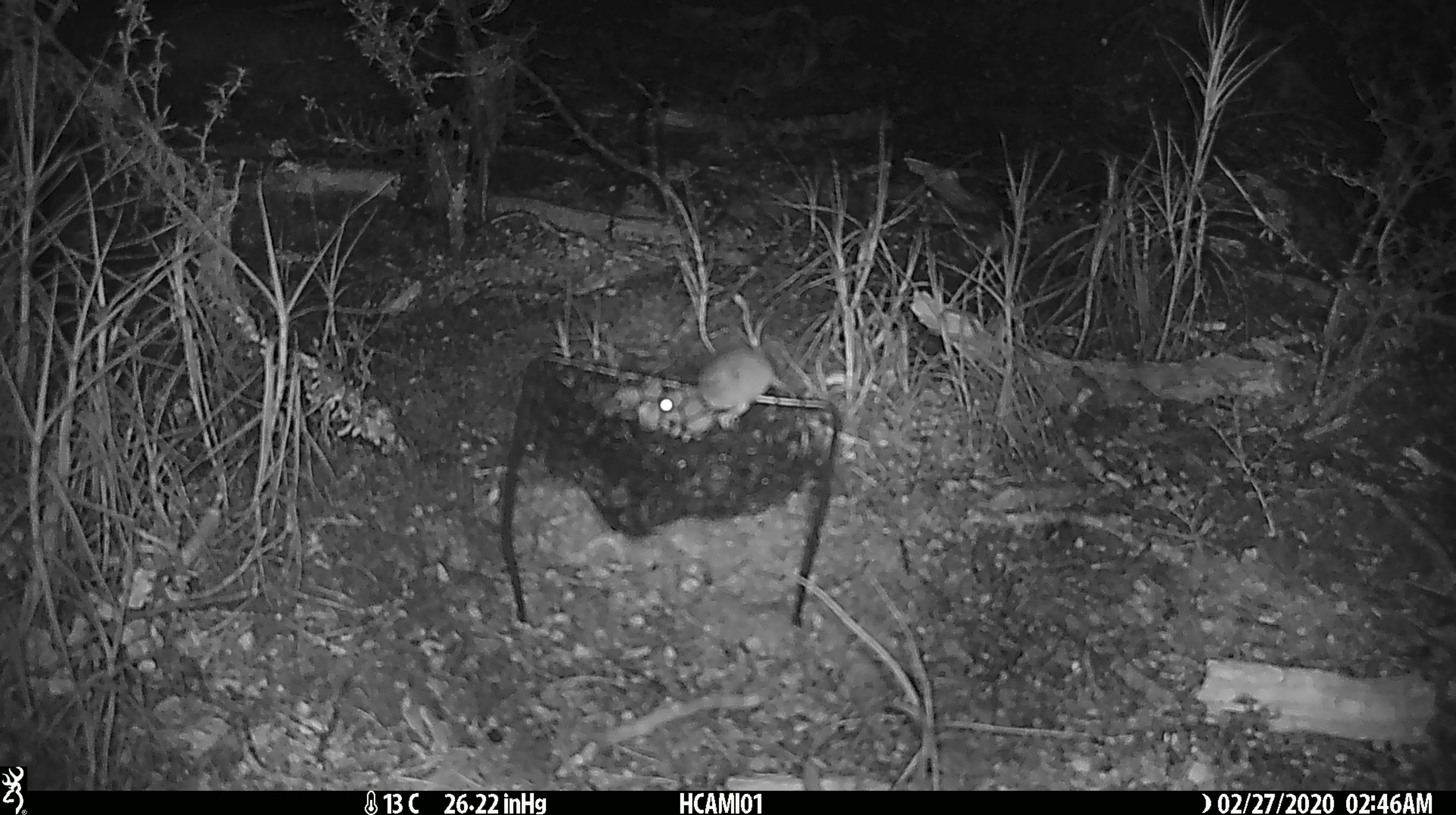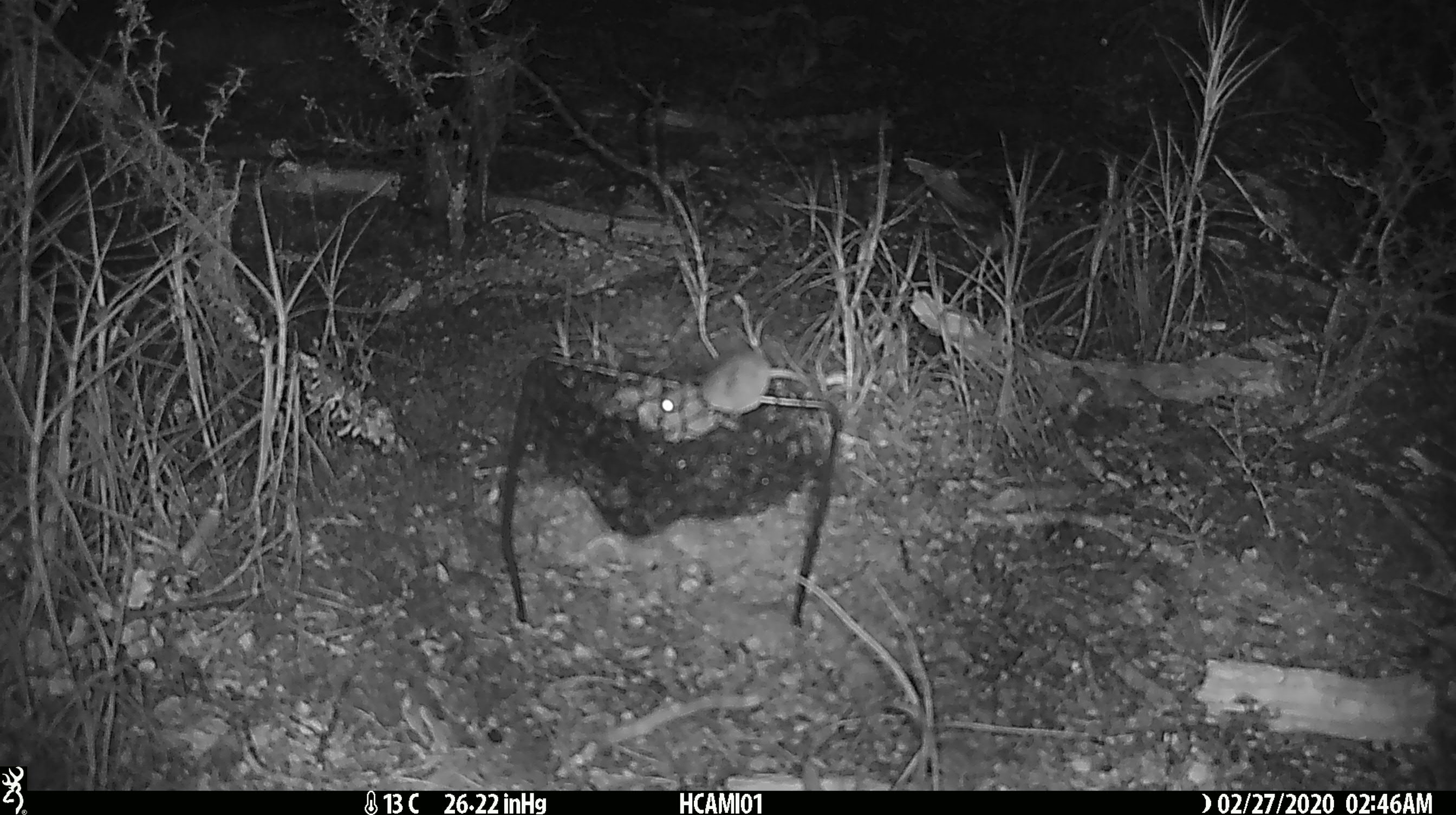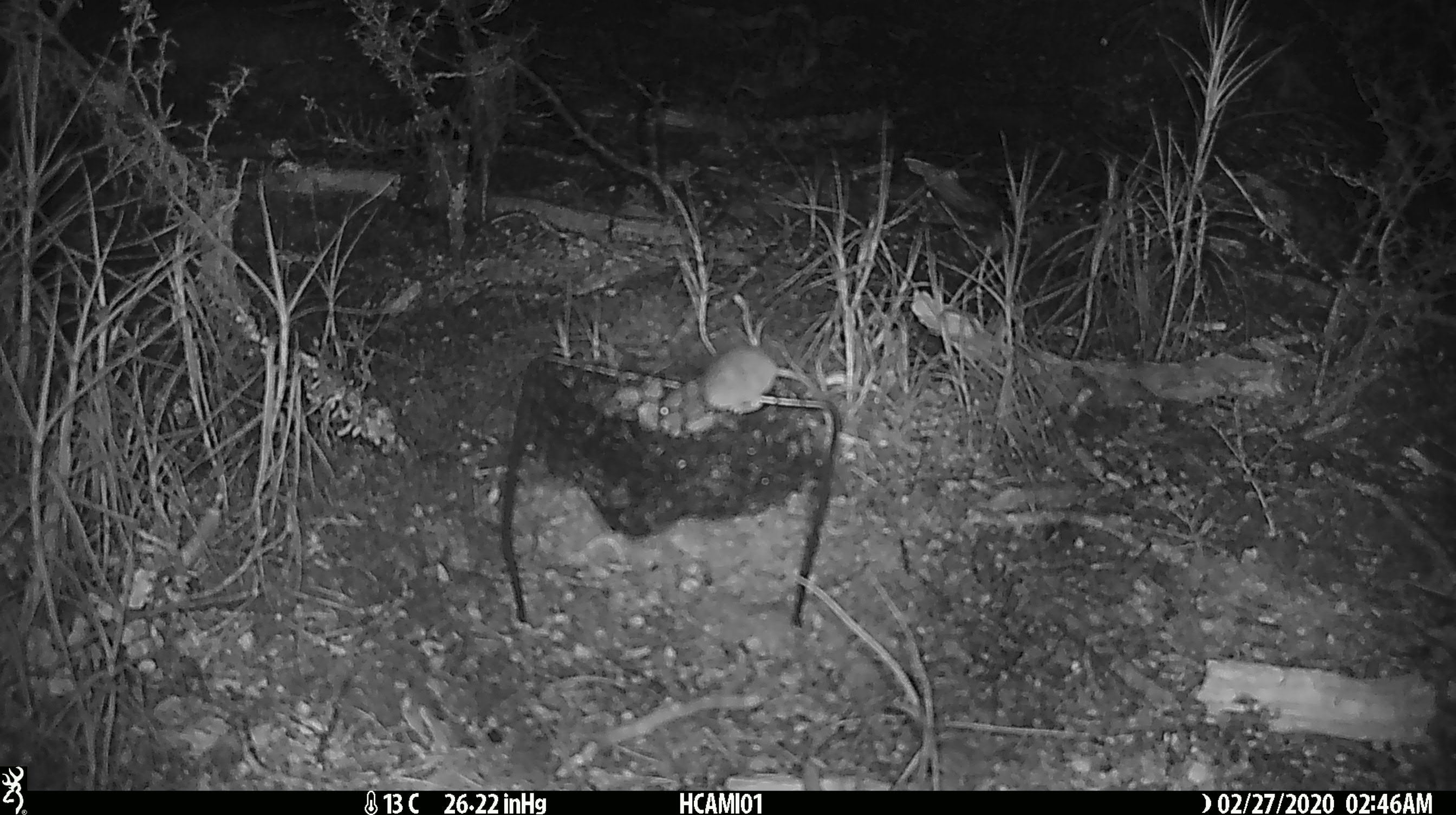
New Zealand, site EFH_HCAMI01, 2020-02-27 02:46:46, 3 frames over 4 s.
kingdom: Animalia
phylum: Chordata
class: Mammalia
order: Rodentia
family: Muridae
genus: Mus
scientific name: Mus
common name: mouse